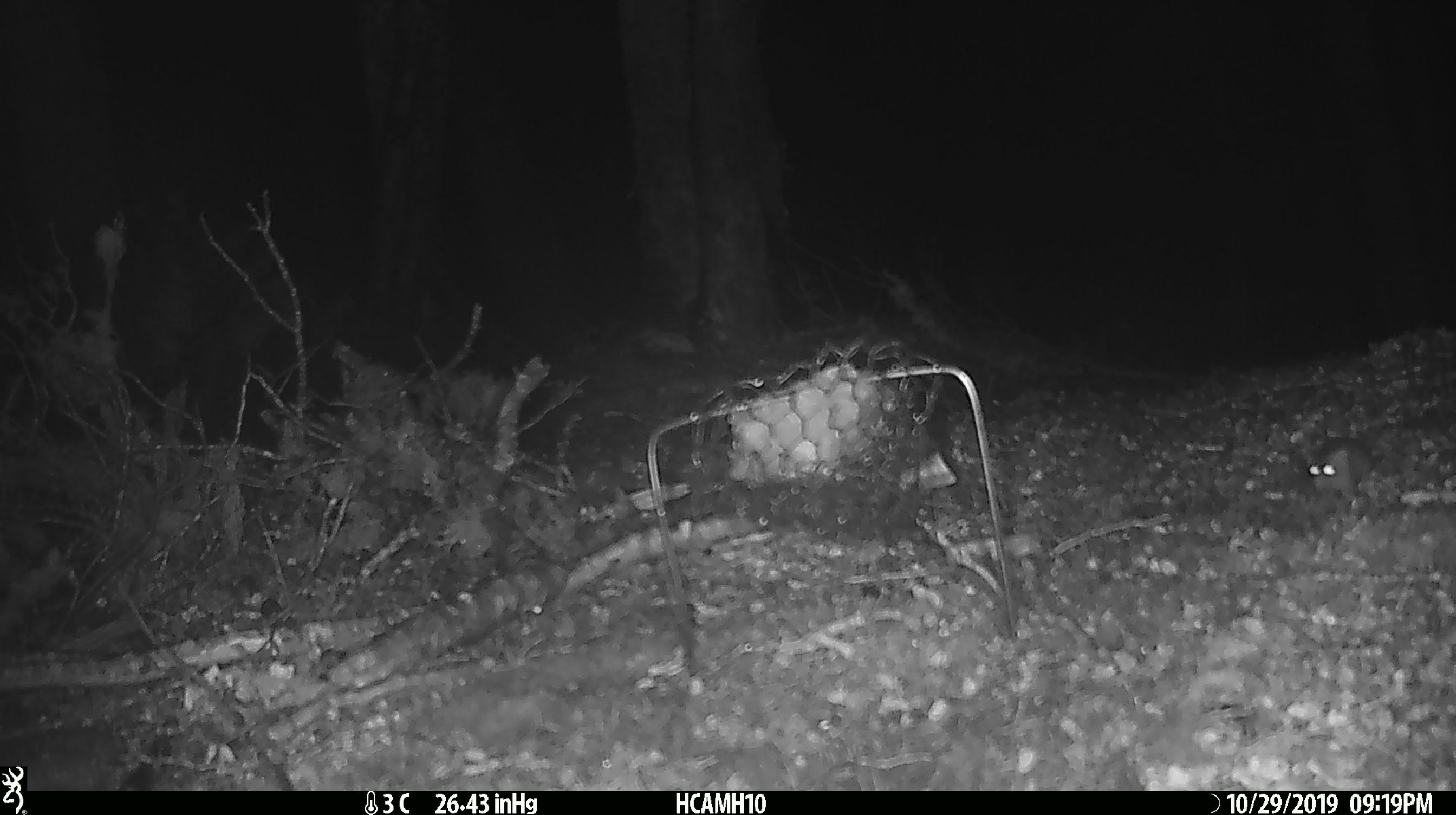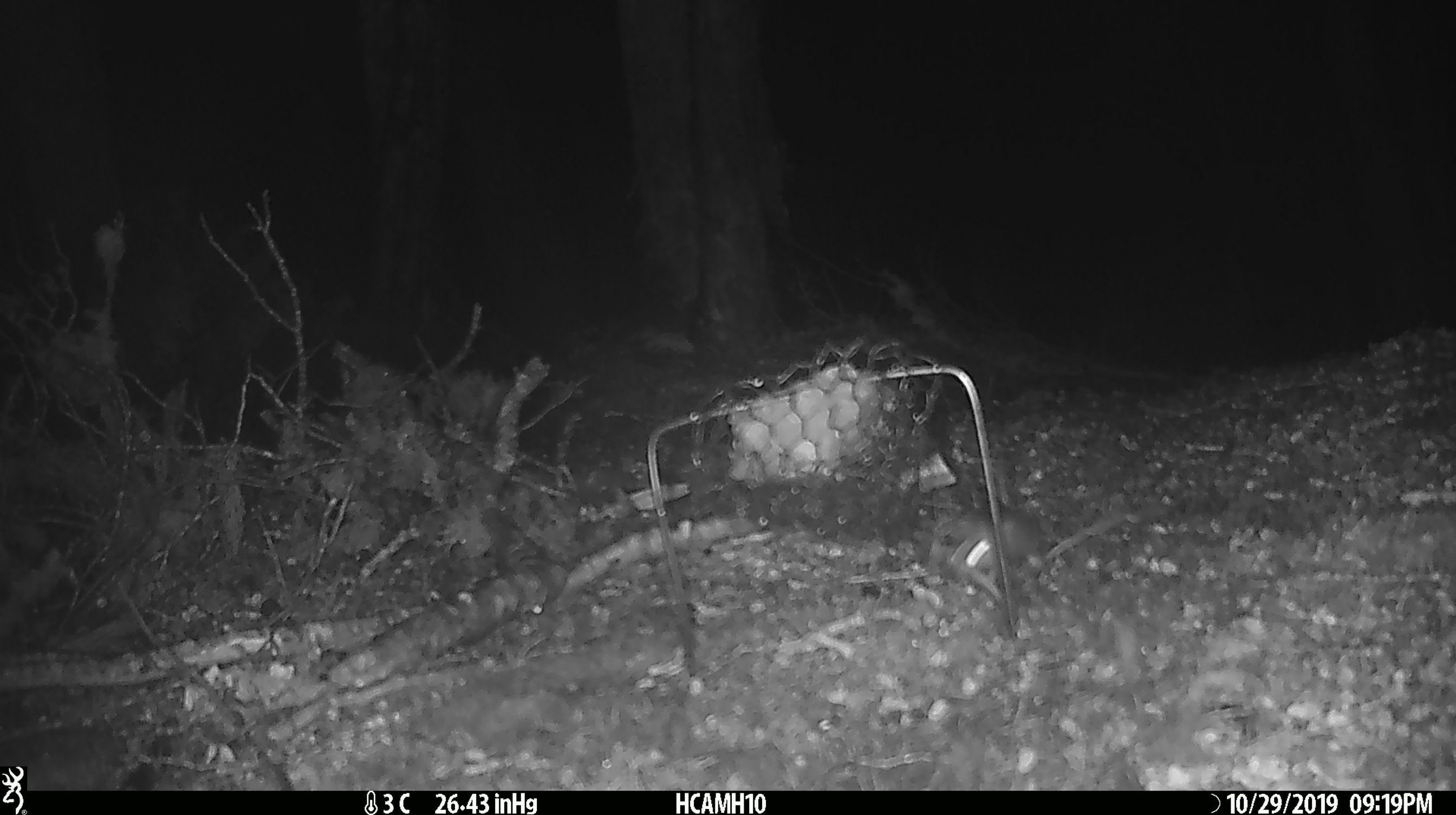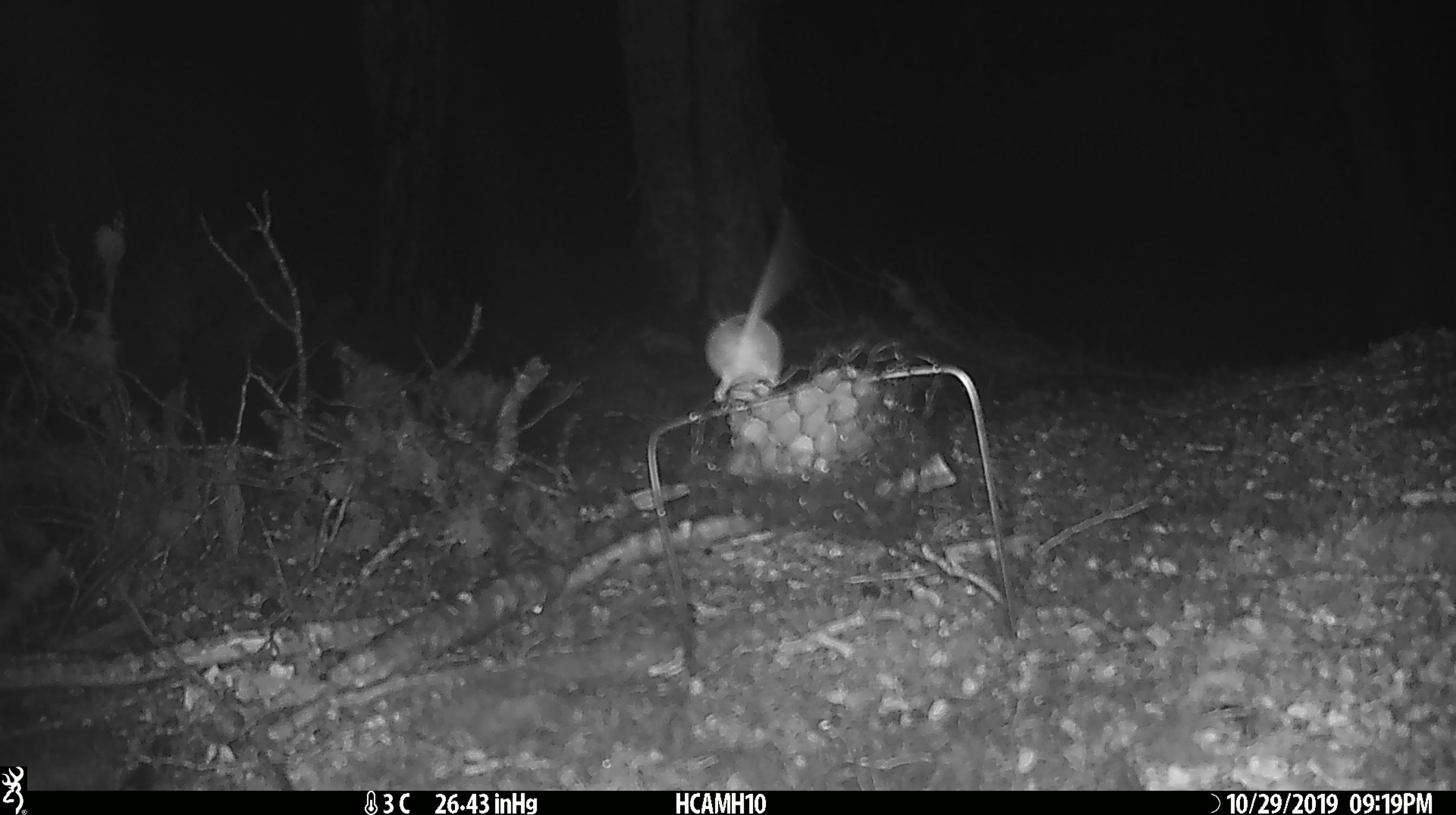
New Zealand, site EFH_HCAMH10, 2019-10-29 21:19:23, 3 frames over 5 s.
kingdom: Animalia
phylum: Chordata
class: Mammalia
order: Rodentia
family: Muridae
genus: Mus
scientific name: Mus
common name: mouse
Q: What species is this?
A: Mouse (Mus).